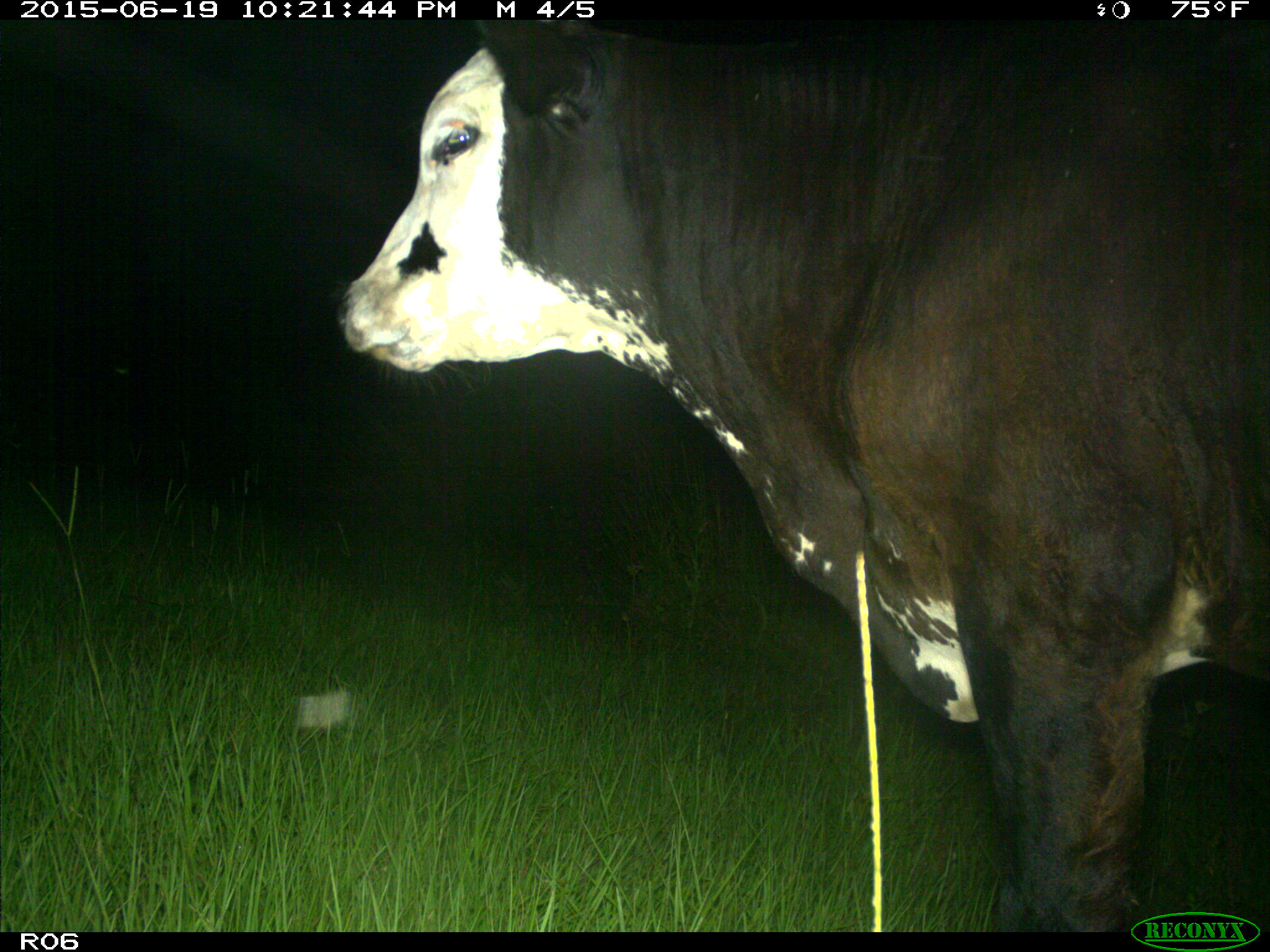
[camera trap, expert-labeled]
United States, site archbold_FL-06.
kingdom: Animalia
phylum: Chordata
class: Mammalia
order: Artiodactyla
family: Bovidae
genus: Bos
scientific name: Bos taurus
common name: domestic cow